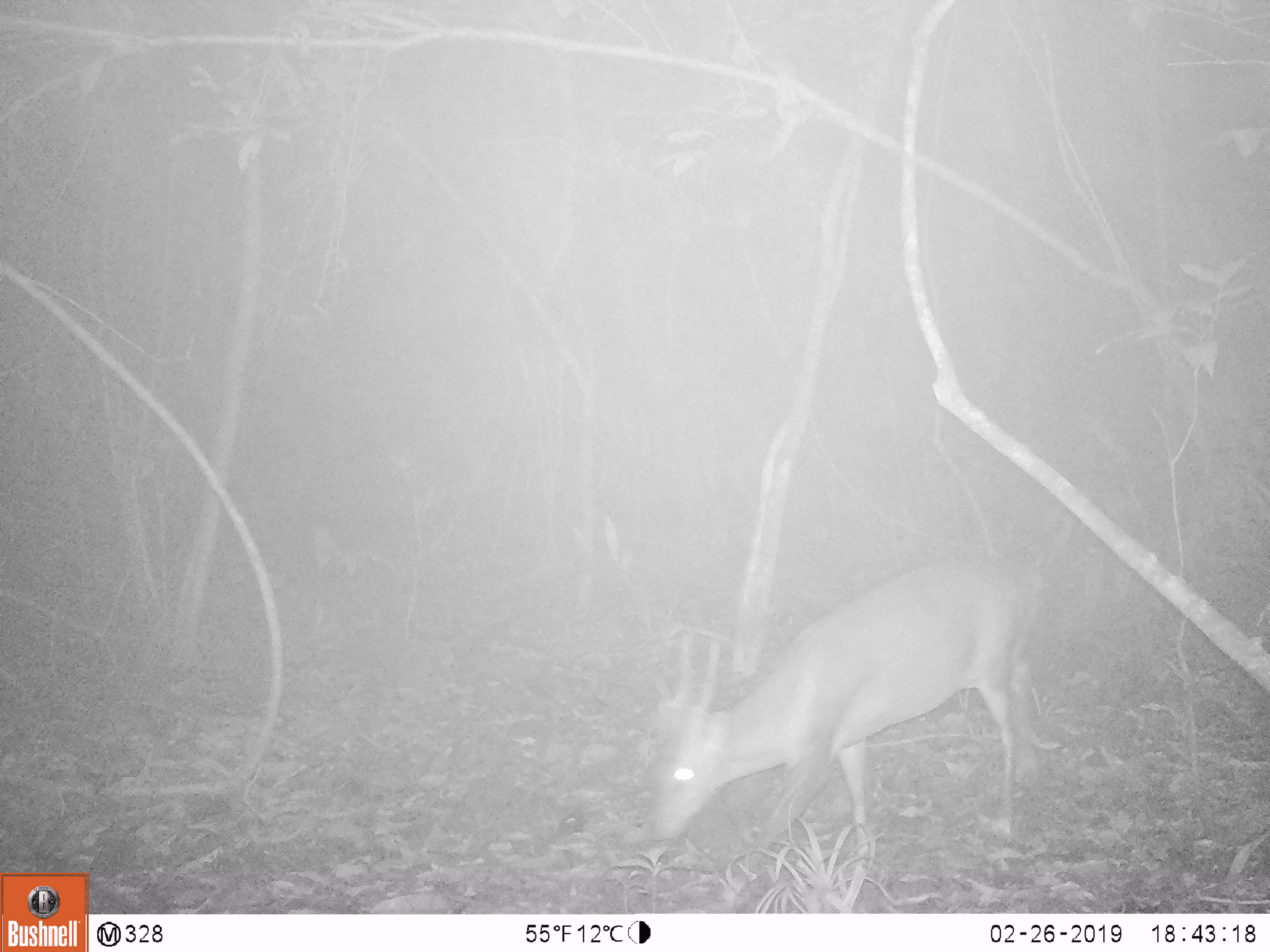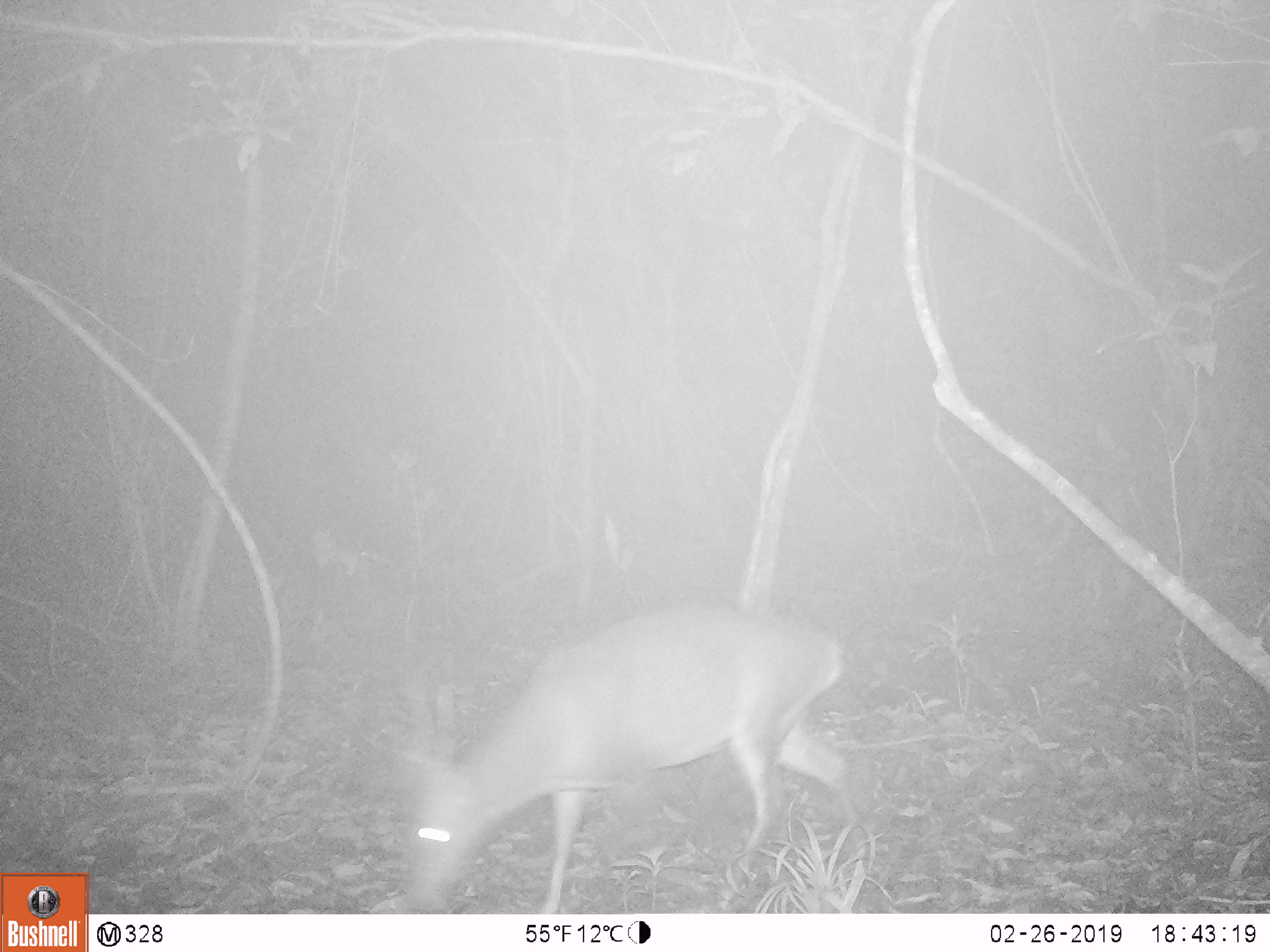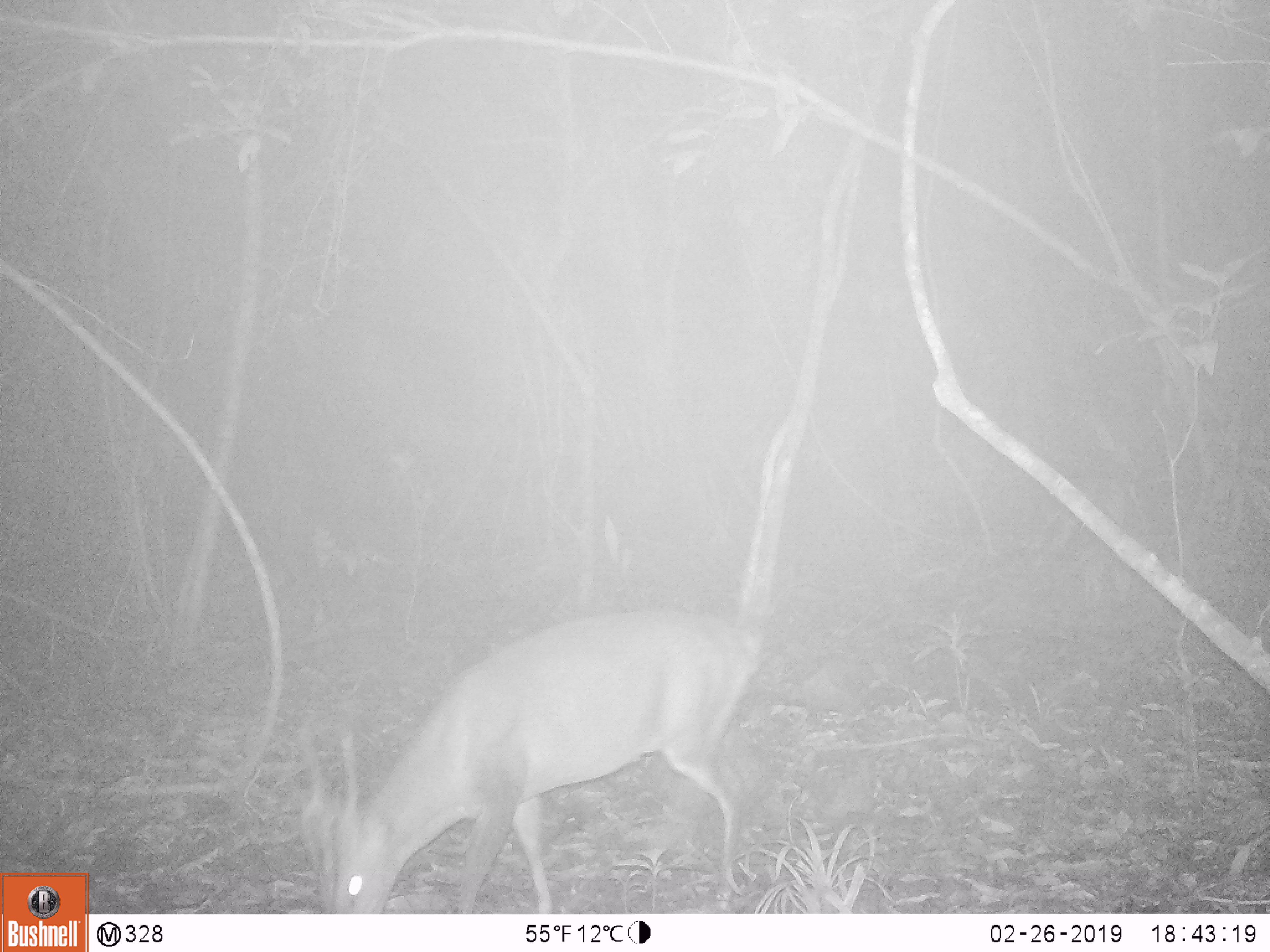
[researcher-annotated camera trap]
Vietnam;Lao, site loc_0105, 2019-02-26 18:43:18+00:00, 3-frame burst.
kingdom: Animalia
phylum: Chordata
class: Mammalia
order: Artiodactyla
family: Cervidae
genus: Muntiacus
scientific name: Muntiacus vuquangensis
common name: large-antlered muntjac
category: large antlered muntjac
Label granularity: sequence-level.